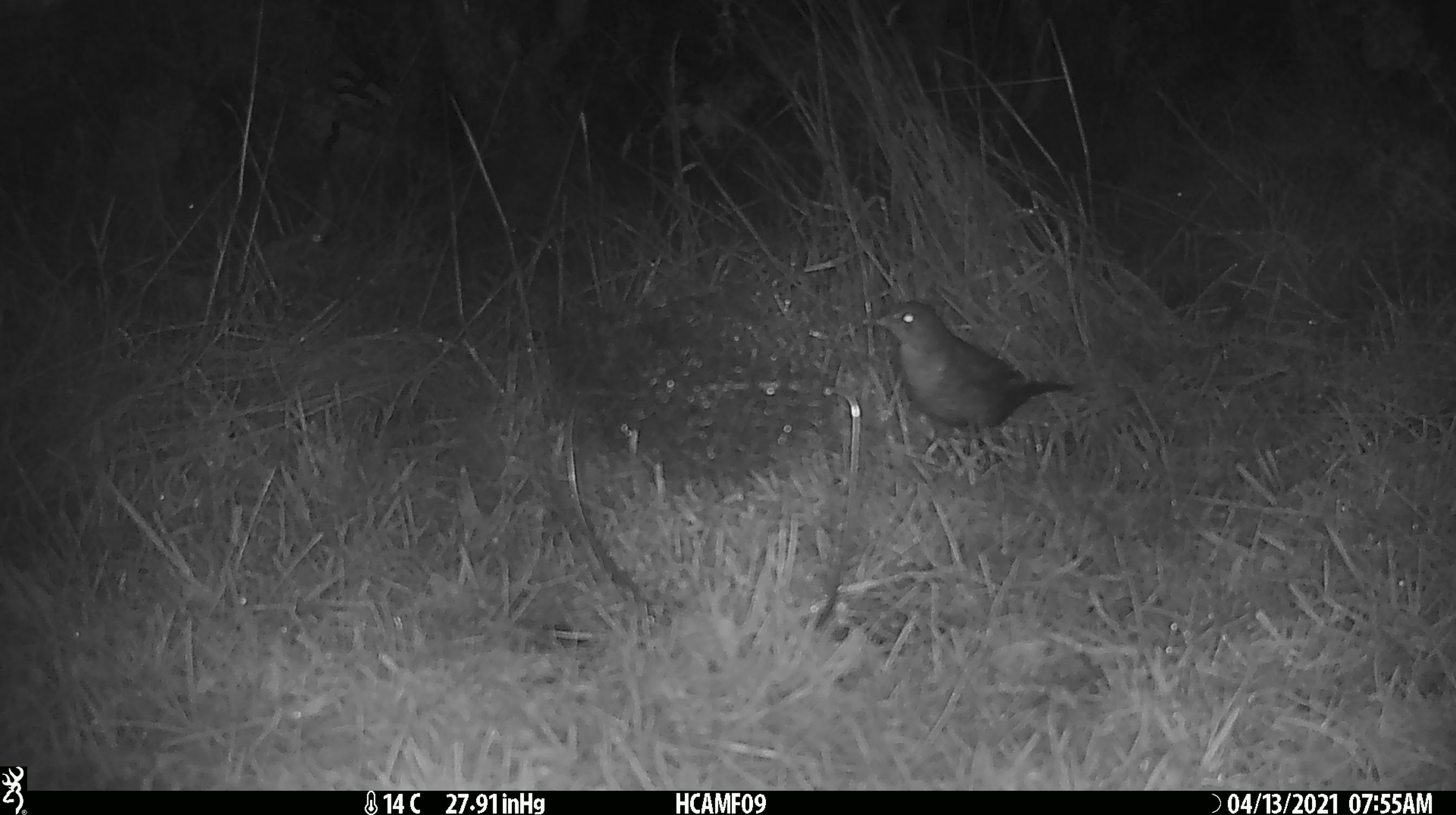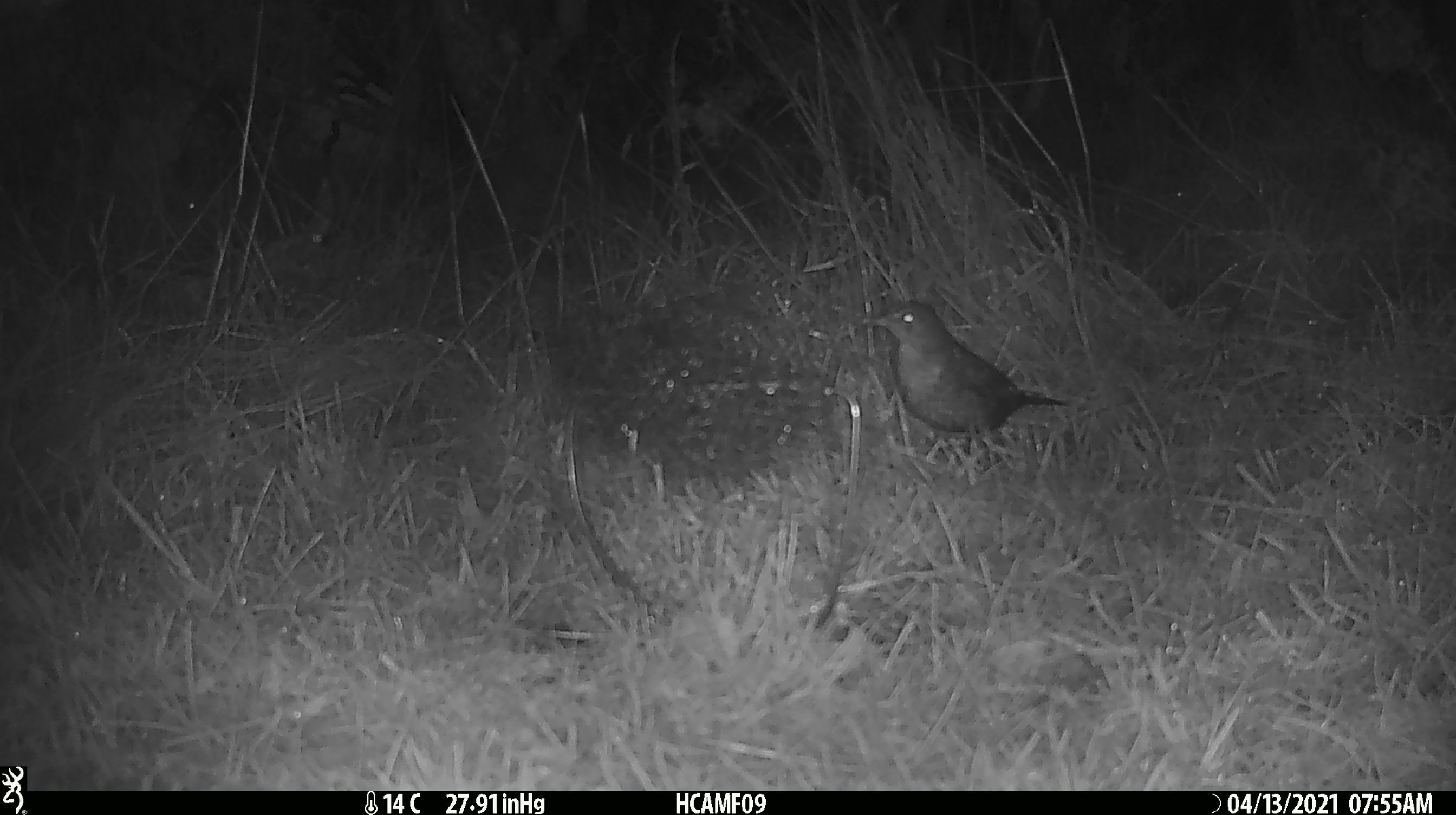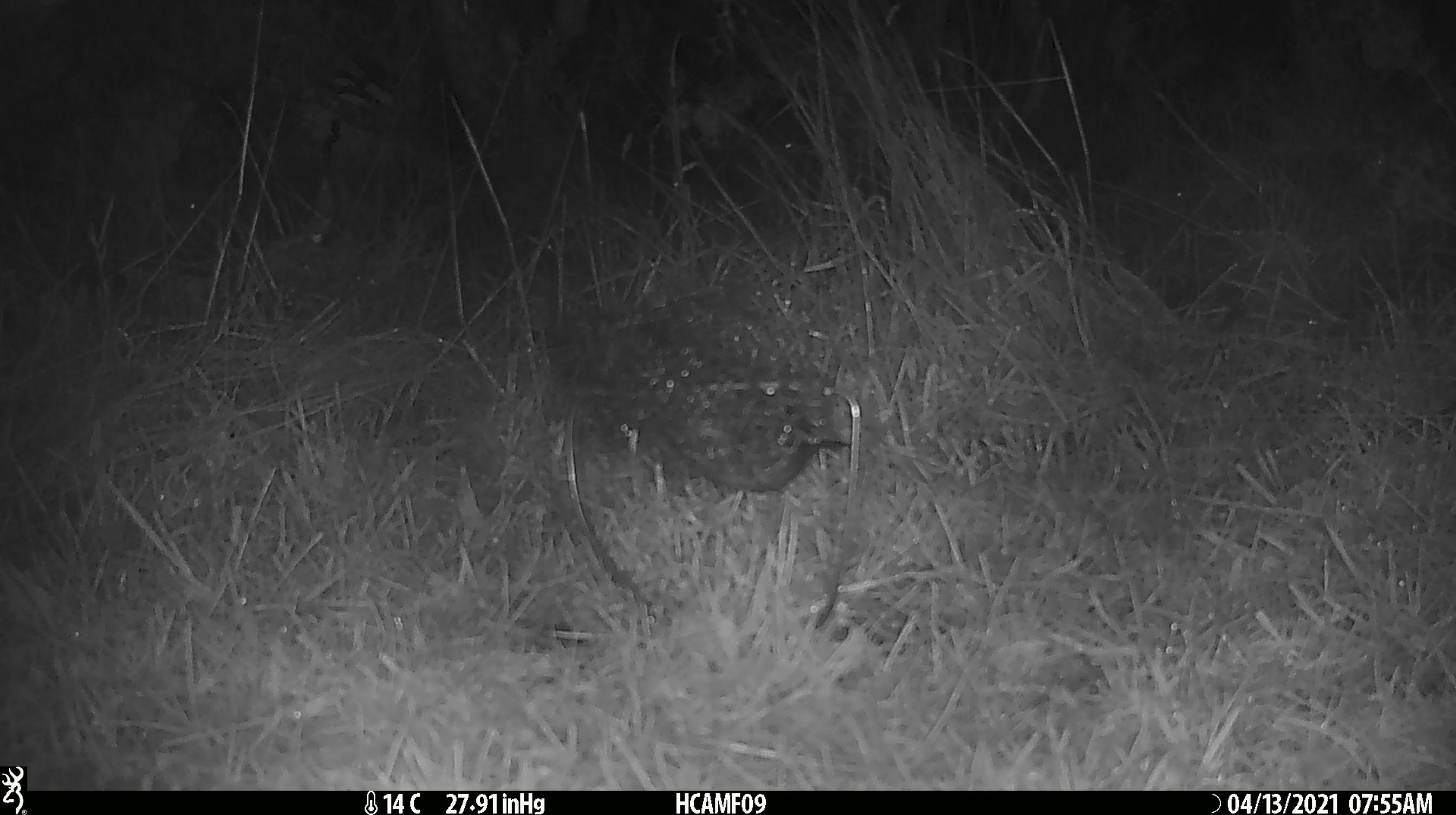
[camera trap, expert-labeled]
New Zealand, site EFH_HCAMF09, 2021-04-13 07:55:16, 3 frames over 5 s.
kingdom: Animalia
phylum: Chordata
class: Aves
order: Passeriformes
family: Turdidae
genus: Turdus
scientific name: Turdus merula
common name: eurasian blackbird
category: blackbird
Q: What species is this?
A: Blackbird (eurasian blackbird) (Turdus merula).